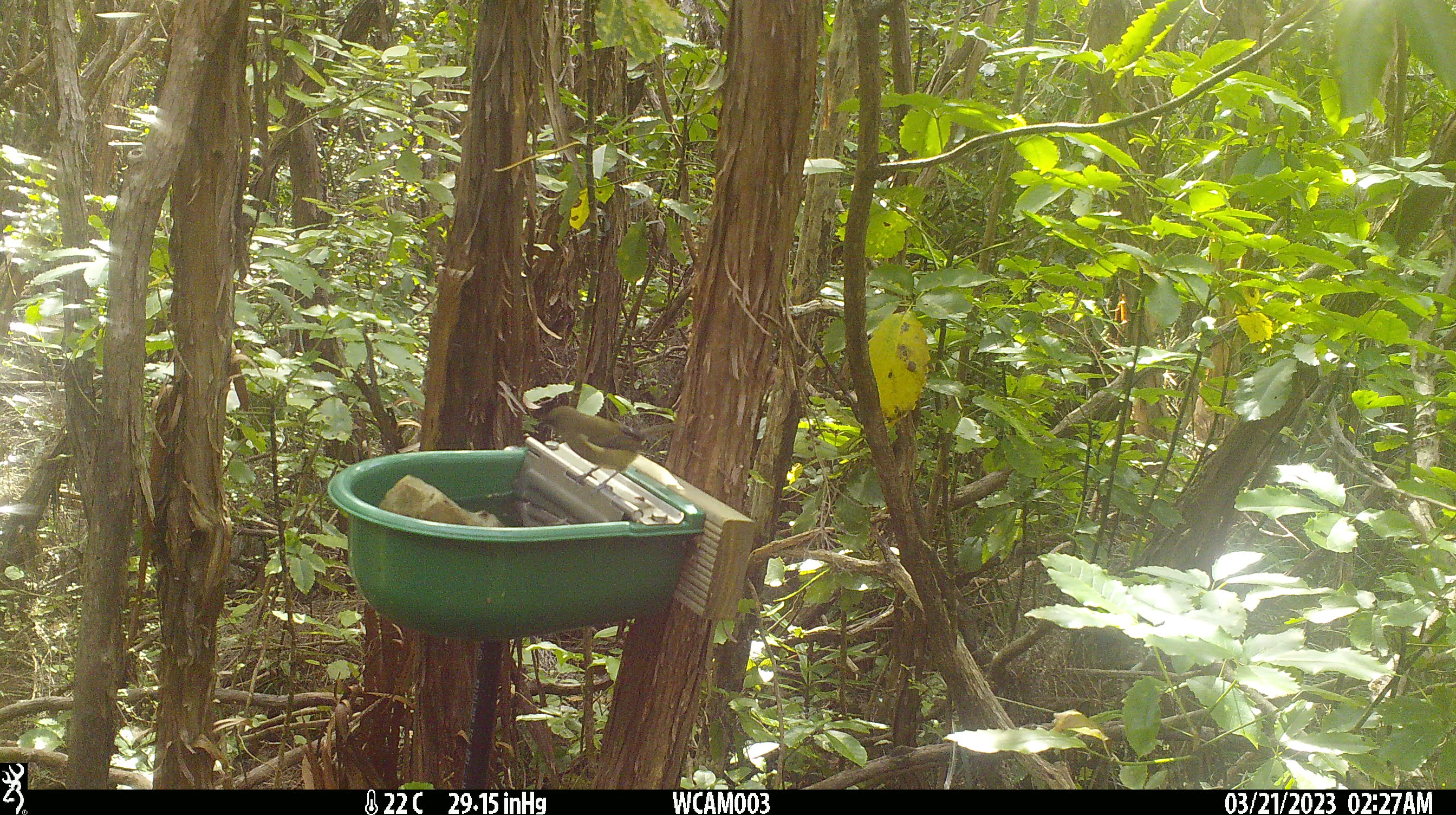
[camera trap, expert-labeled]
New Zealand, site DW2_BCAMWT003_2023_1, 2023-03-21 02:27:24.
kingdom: Animalia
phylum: Chordata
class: Aves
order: Passeriformes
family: Meliphagidae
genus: Anthornis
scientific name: Anthornis melanura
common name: new zealand bellbird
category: bellbird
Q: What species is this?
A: Bellbird (new zealand bellbird) (Anthornis melanura).